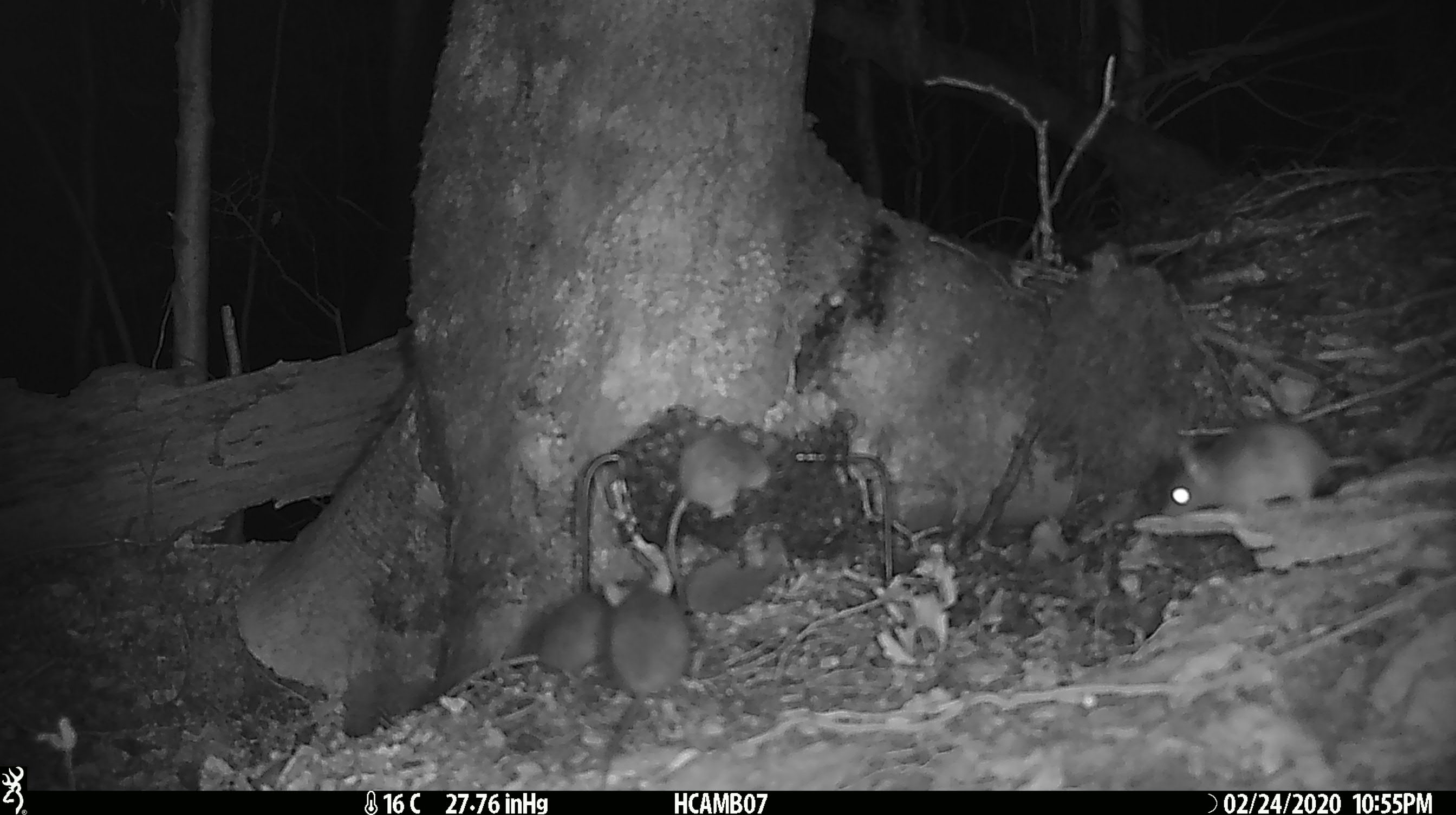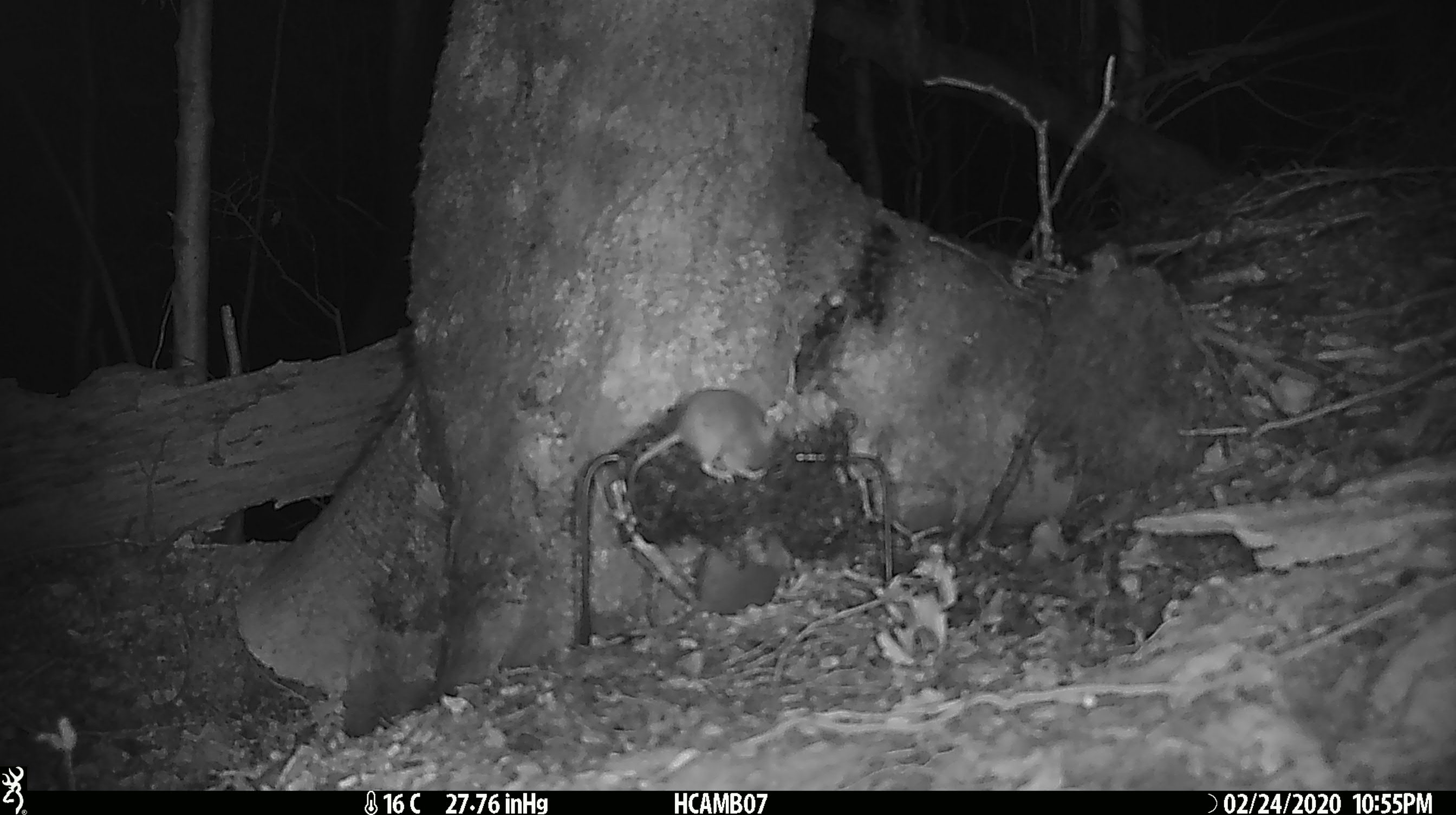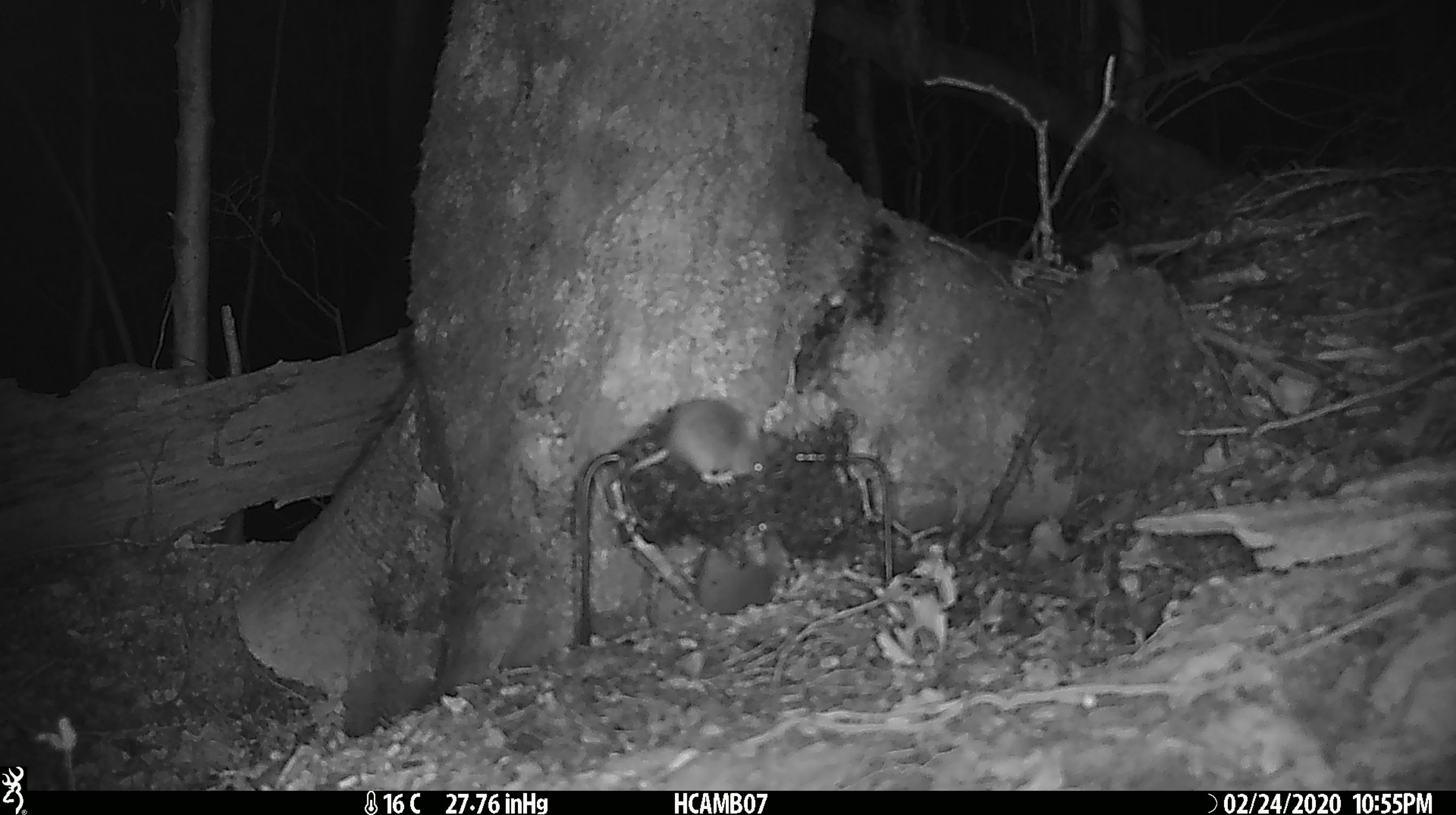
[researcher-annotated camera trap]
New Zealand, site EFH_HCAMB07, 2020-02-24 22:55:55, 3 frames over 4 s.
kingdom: Animalia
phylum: Chordata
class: Mammalia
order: Rodentia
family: Muridae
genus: Mus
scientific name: Mus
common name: mouse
Mouse (Mus).